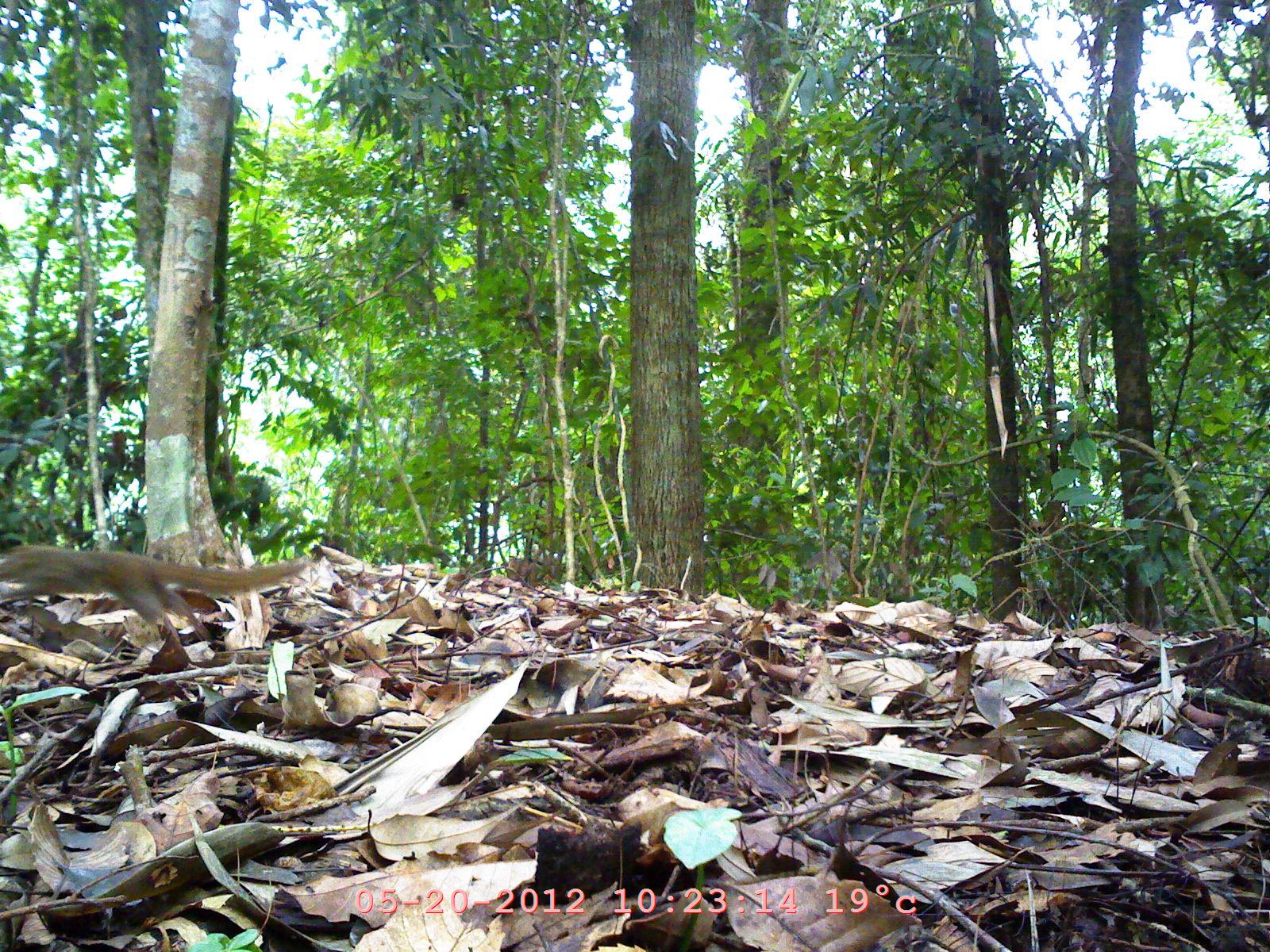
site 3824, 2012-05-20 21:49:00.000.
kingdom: Animalia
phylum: Chordata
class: Mammalia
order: Rodentia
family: Sciuridae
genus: Callosciurus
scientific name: Callosciurus erythraeus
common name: pallas' squirrel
Callosciurus erythraeus (pallas' squirrel), count 1.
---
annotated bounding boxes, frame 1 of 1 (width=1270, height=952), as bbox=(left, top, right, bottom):
callosciurus erythraeus: bbox=(1, 547, 311, 642)